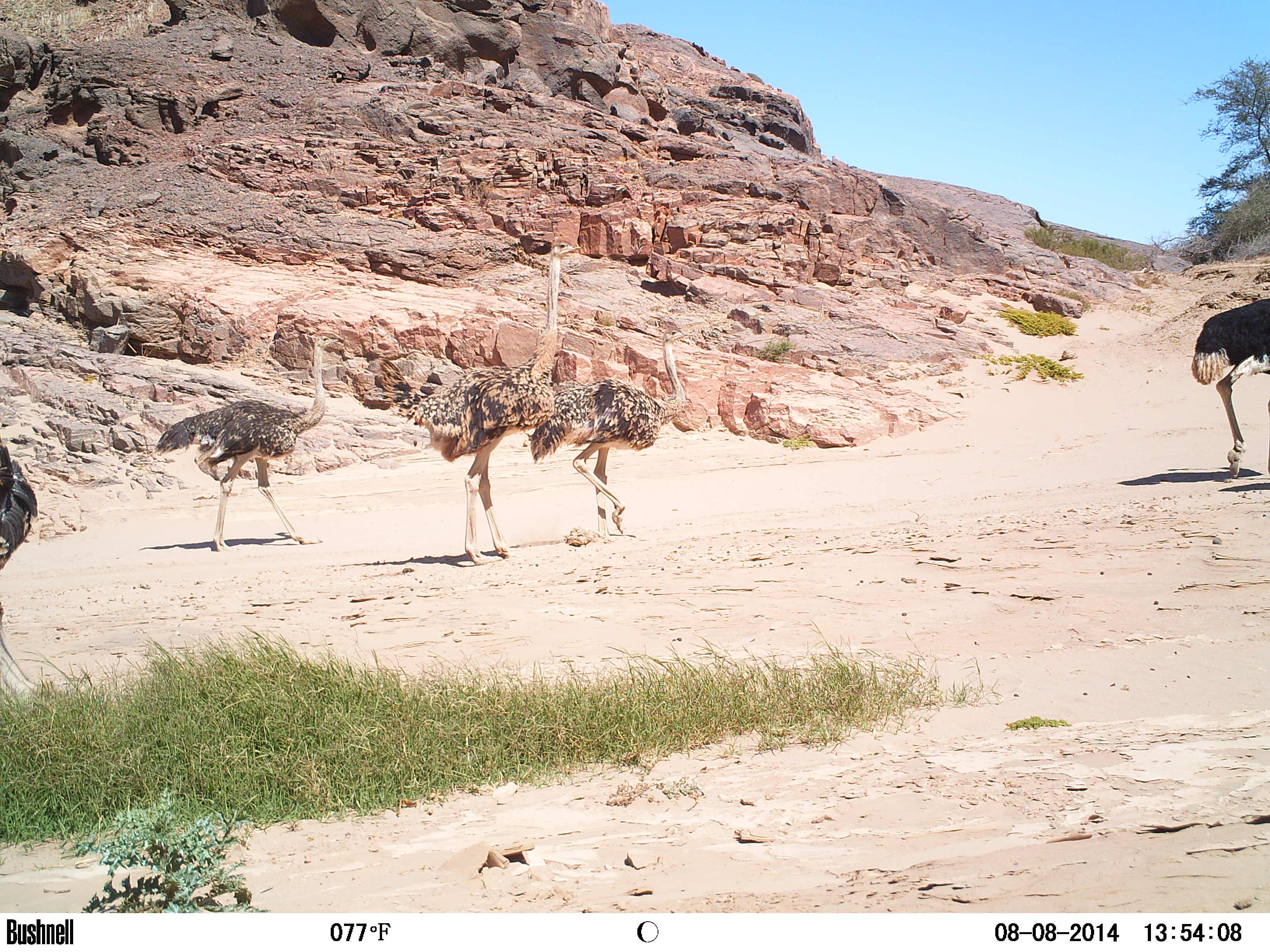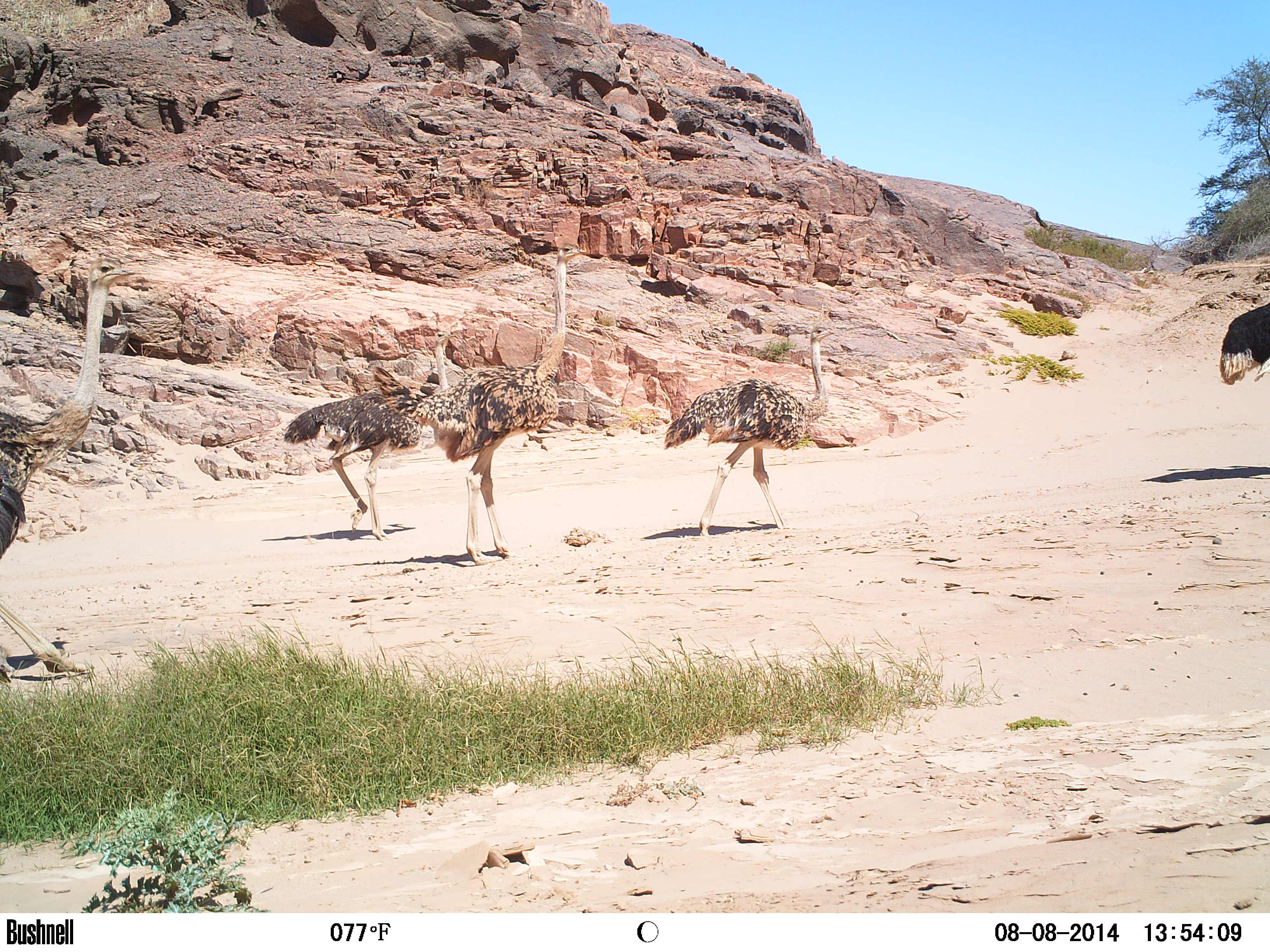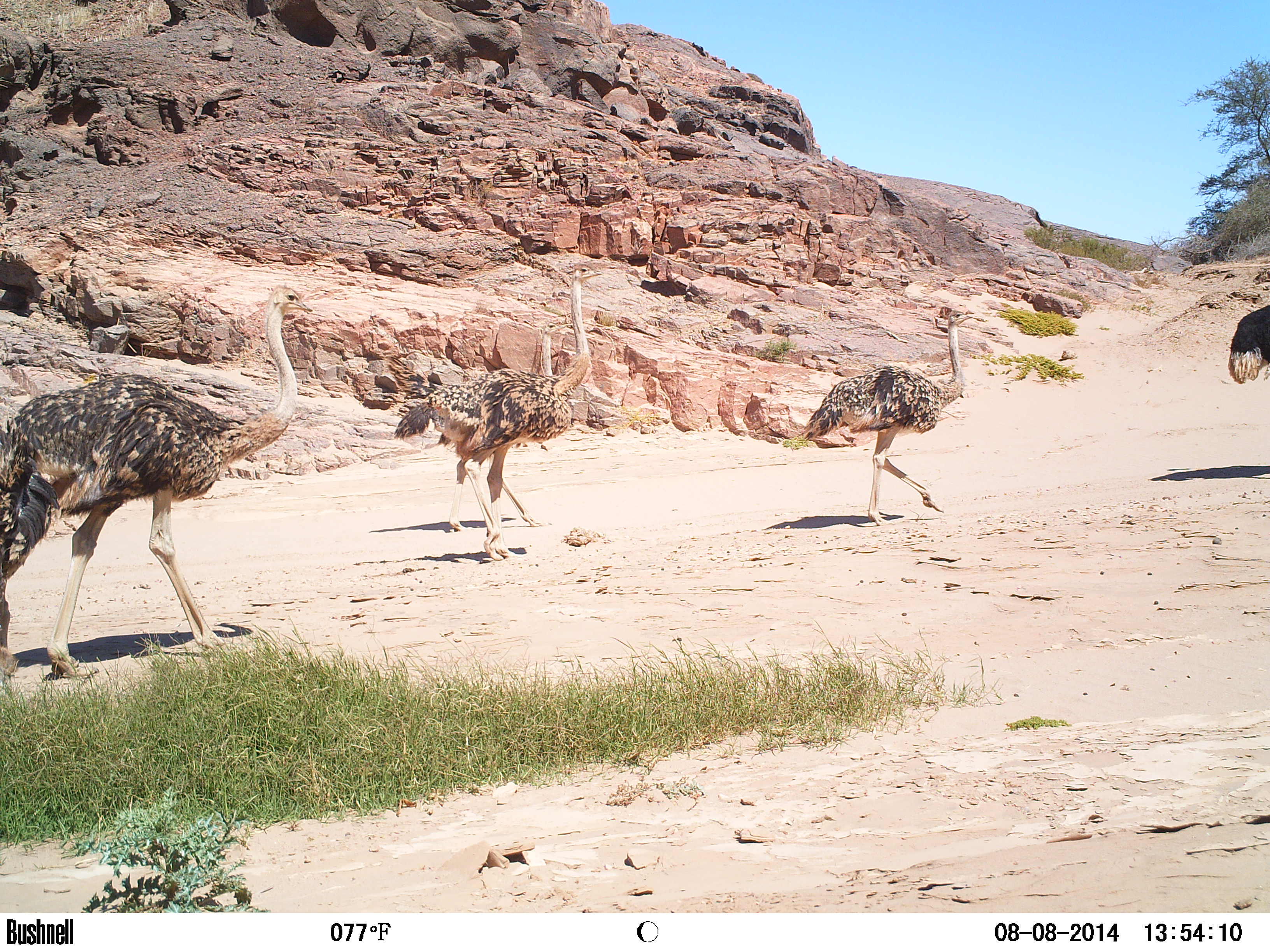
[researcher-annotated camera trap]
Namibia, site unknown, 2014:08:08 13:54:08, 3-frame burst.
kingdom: Animalia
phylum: Chordata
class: Aves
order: Struthioniformes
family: Struthionidae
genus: Struthio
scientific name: Struthio camelus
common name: common ostrich